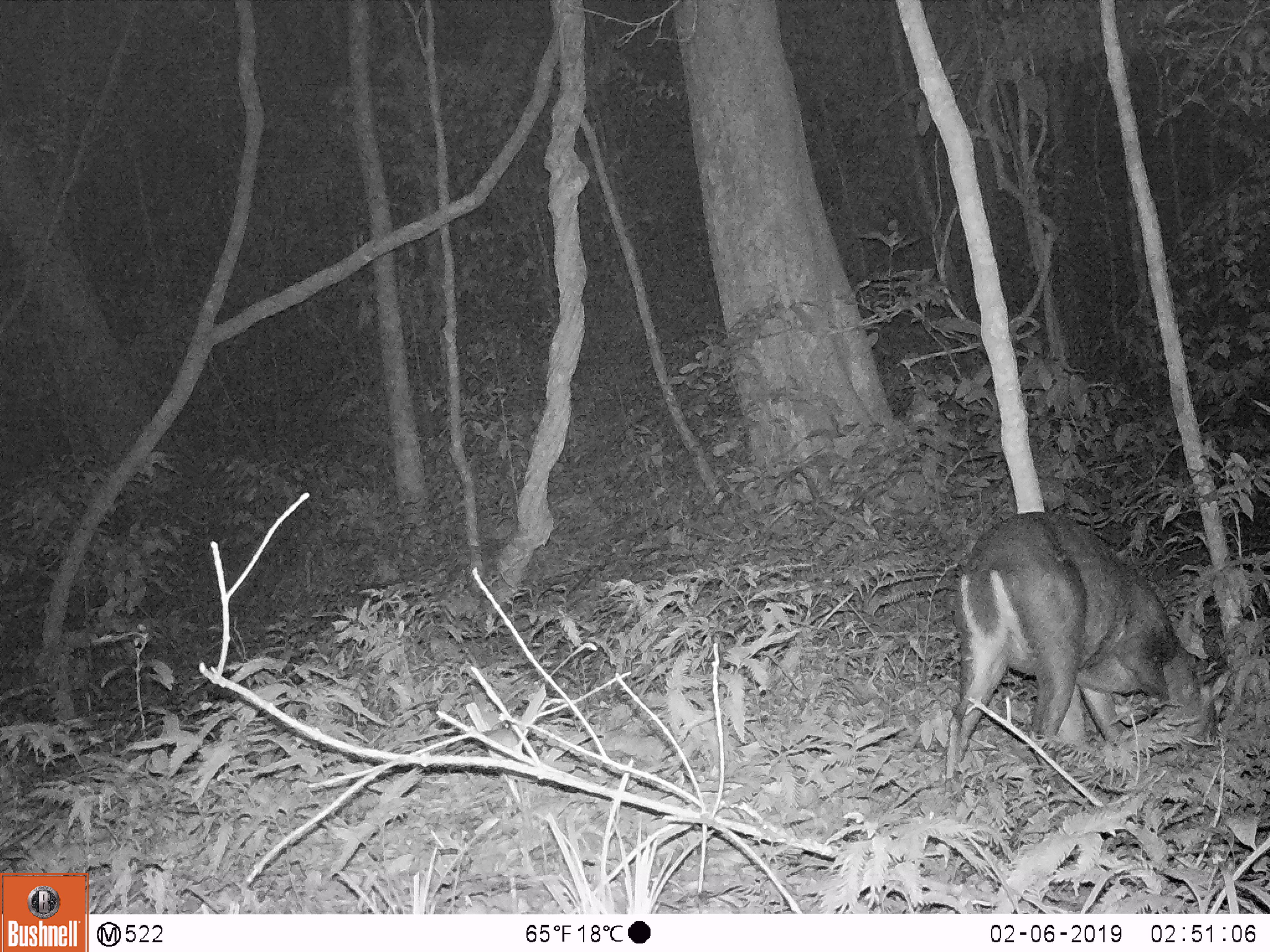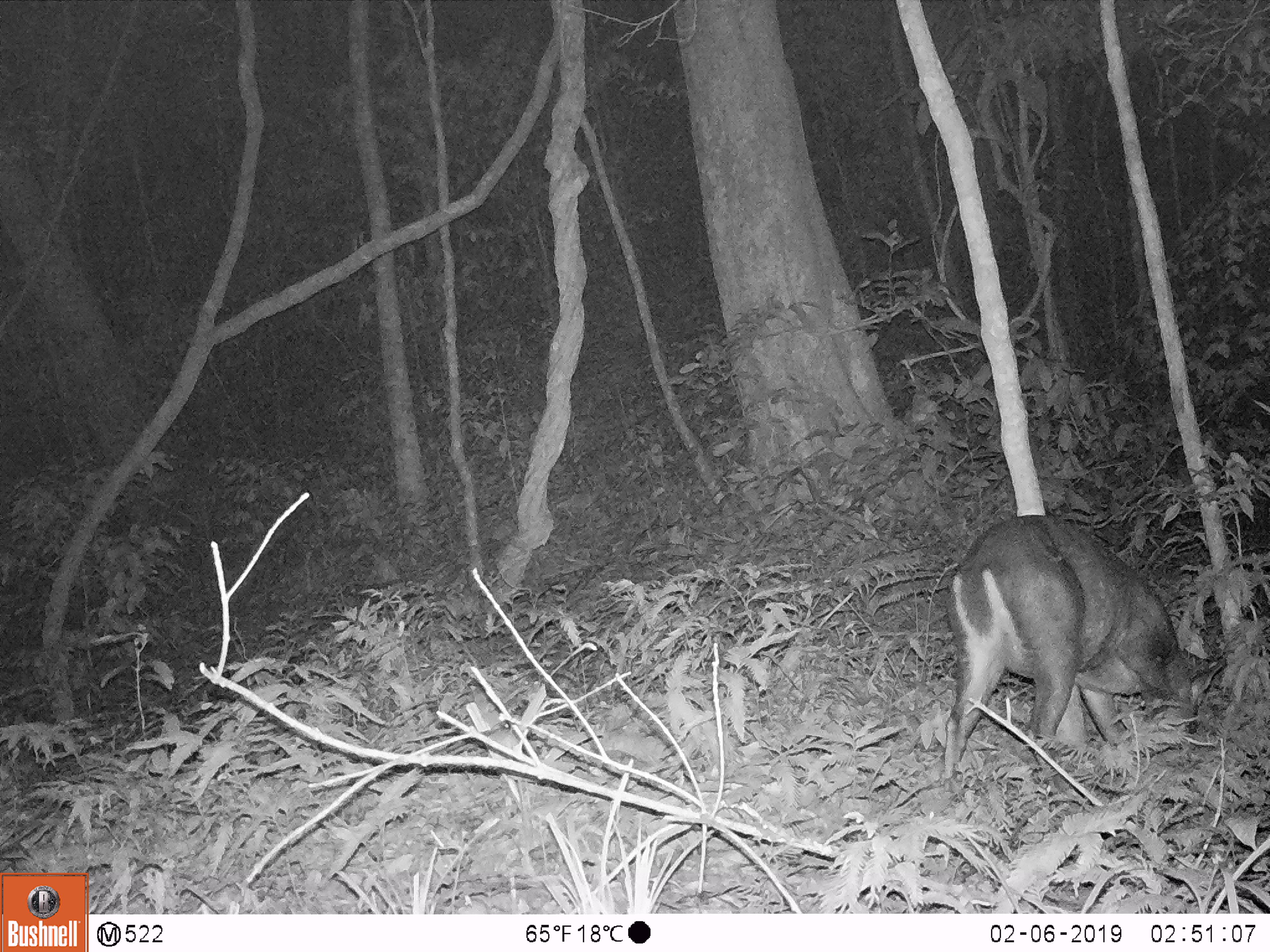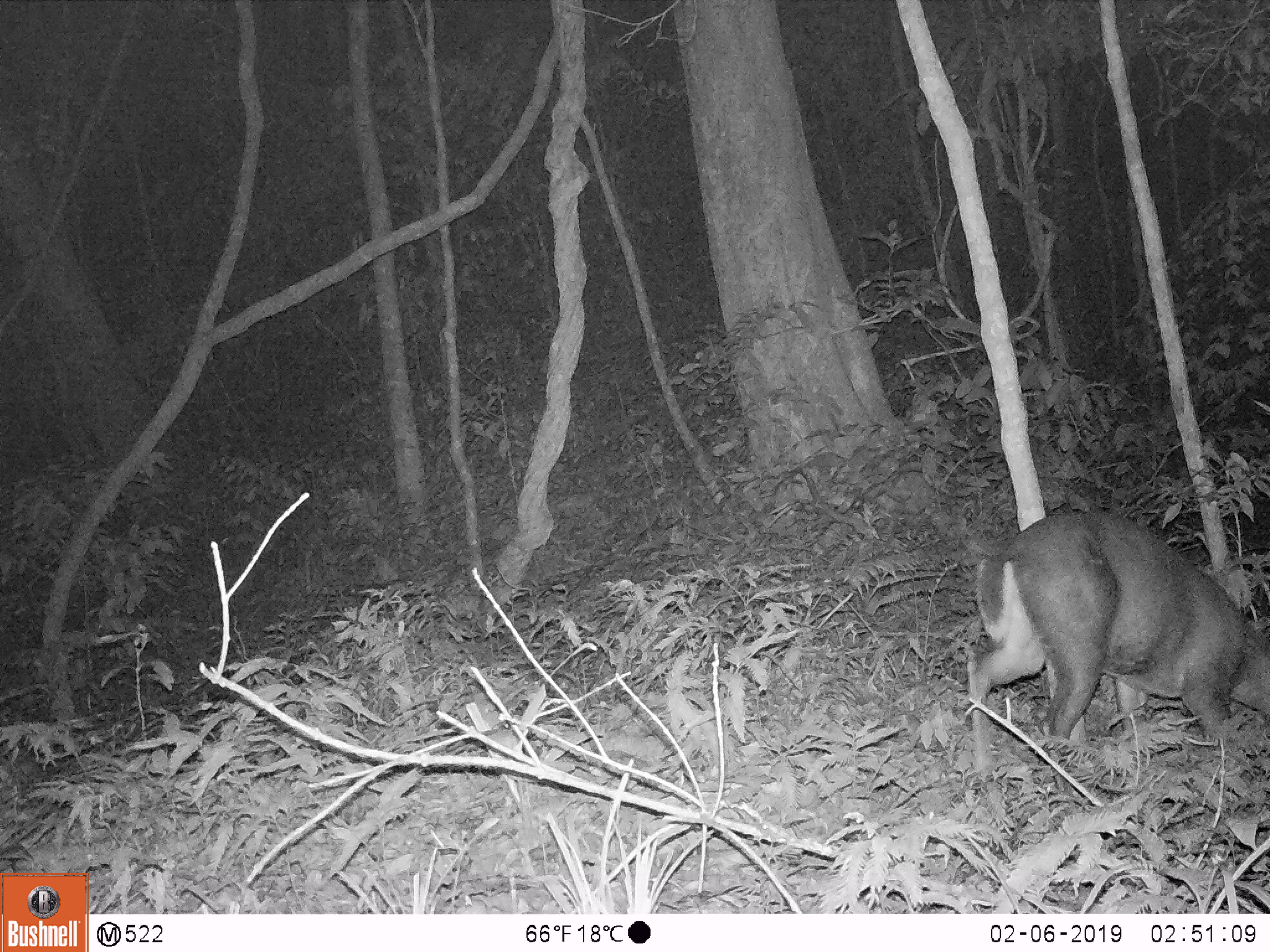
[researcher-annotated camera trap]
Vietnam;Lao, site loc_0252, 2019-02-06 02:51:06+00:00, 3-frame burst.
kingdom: Animalia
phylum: Chordata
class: Mammalia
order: Artiodactyla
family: Cervidae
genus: Muntiacus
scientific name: Muntiacus rooseveltorum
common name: roosevelt's muntjac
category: roosevelts muntjac group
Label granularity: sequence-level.